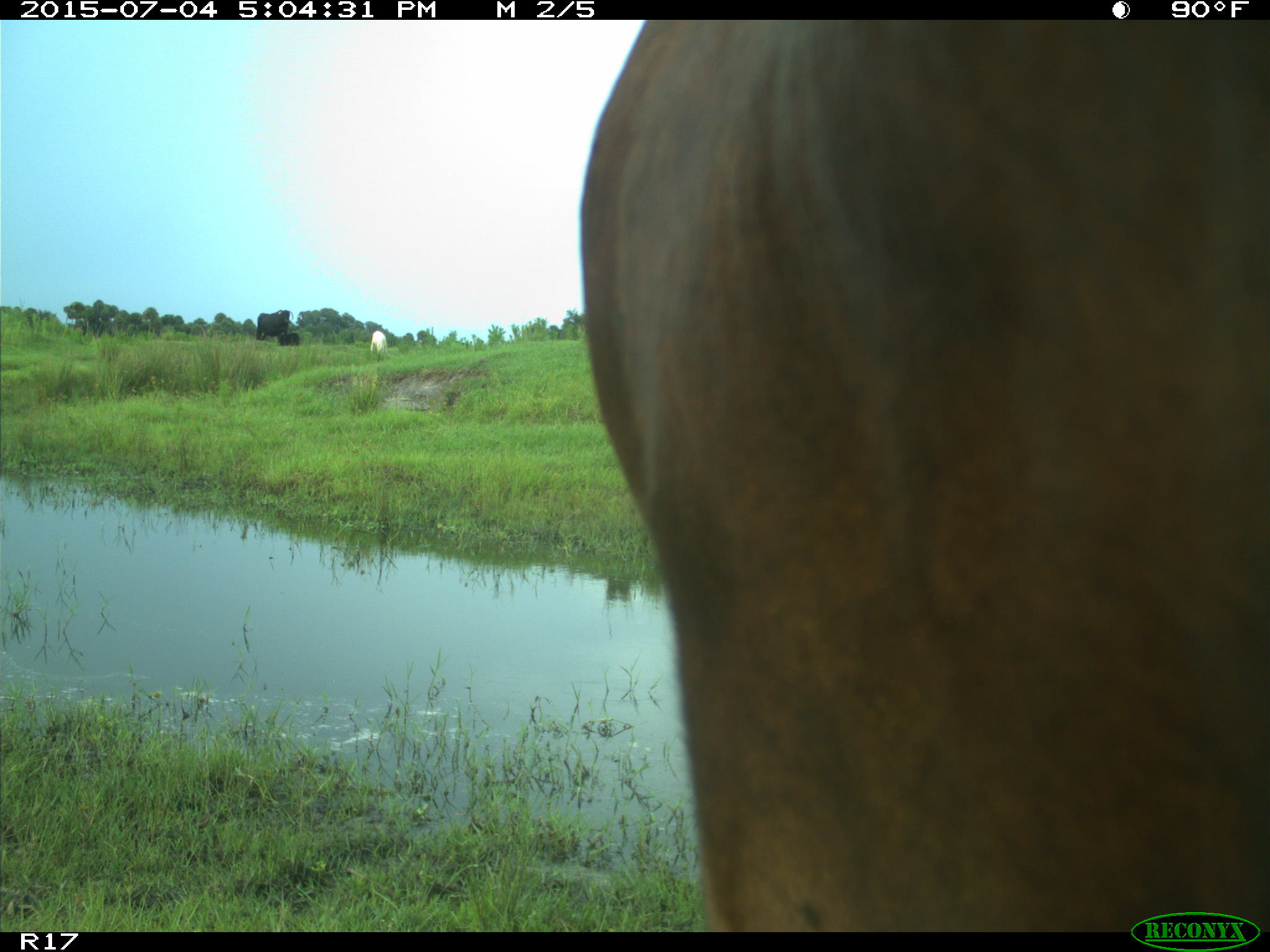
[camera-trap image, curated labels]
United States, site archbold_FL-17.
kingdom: Animalia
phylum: Chordata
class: Mammalia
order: Artiodactyla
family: Bovidae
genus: Bos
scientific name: Bos taurus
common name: domestic cow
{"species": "Bos taurus (domestic cow)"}